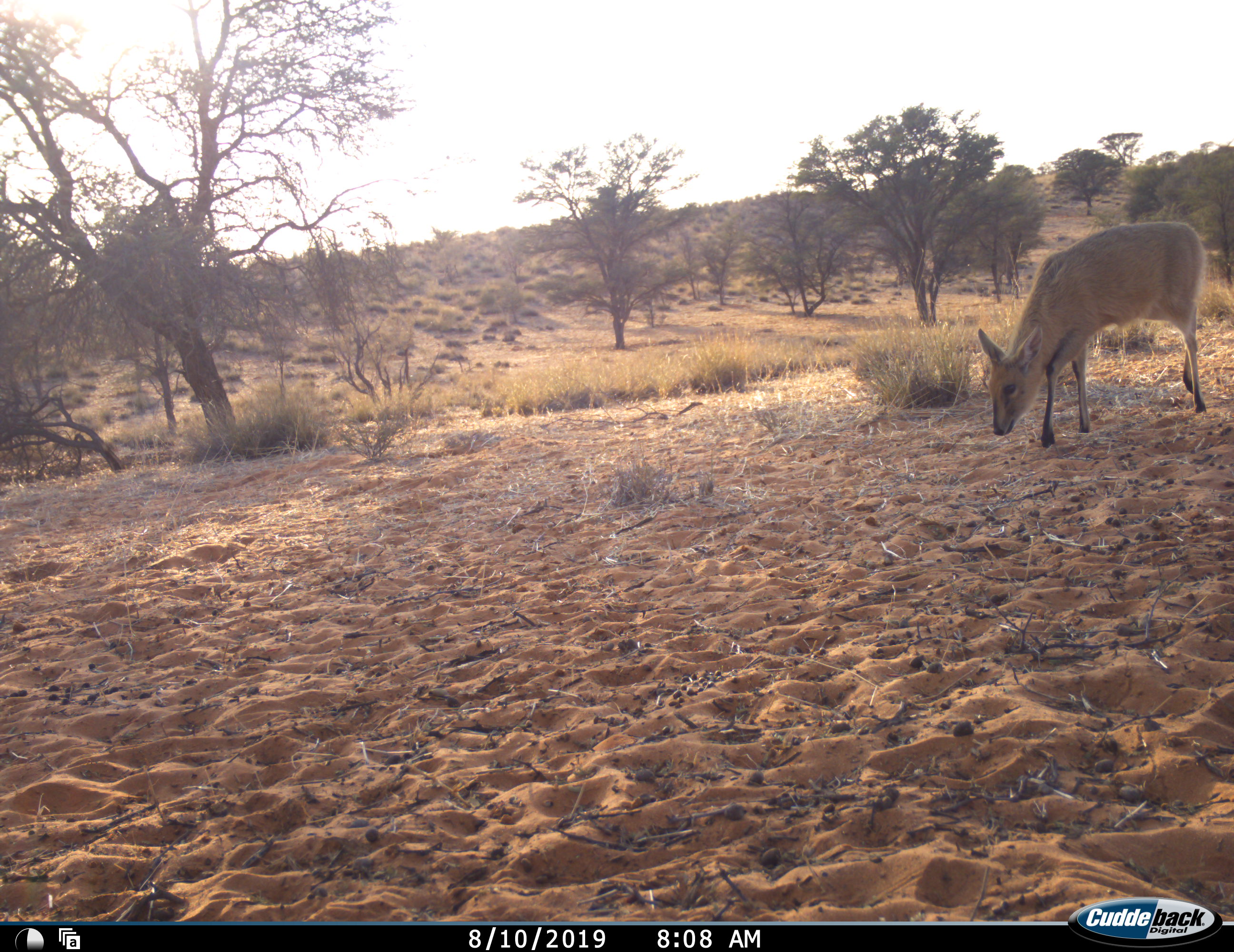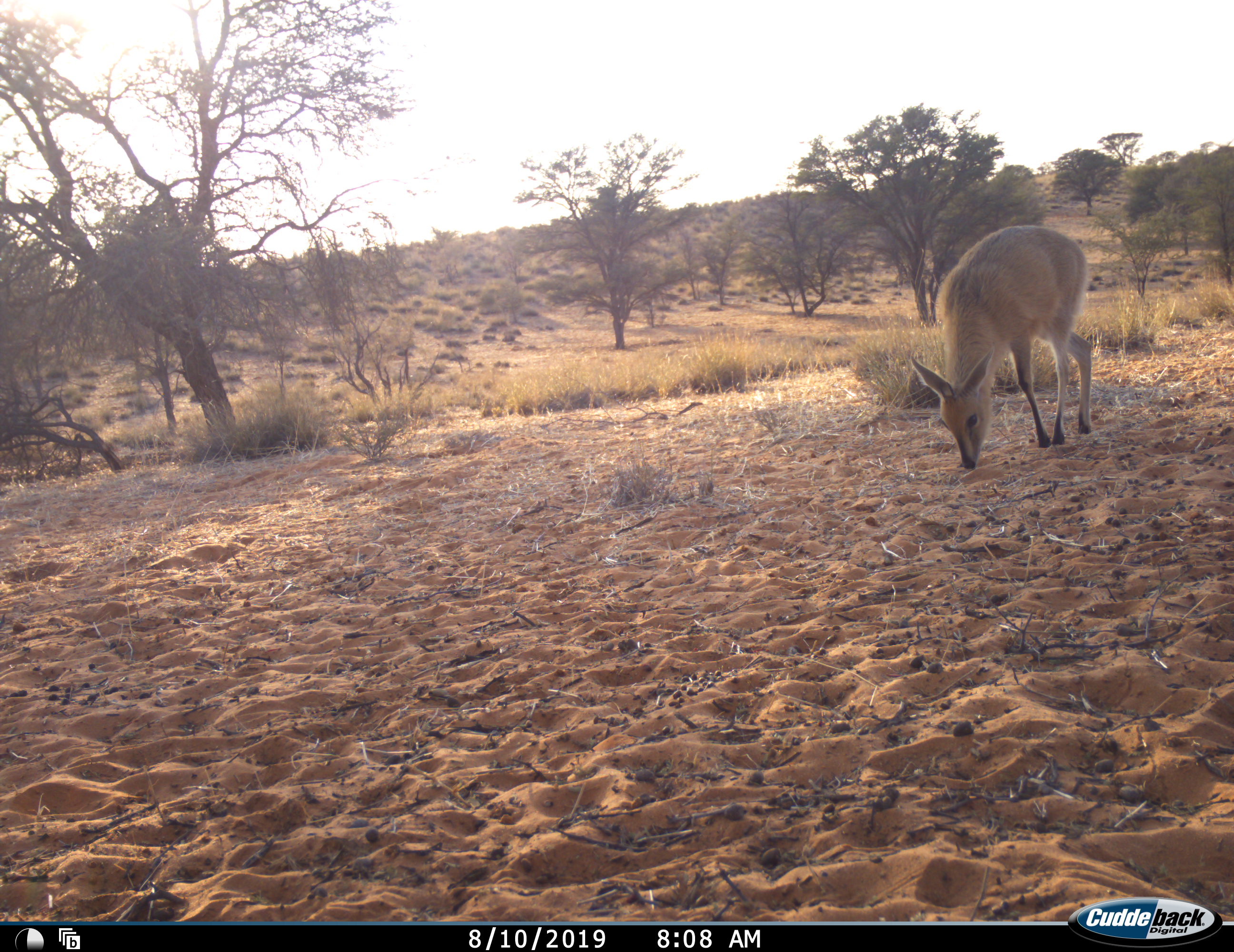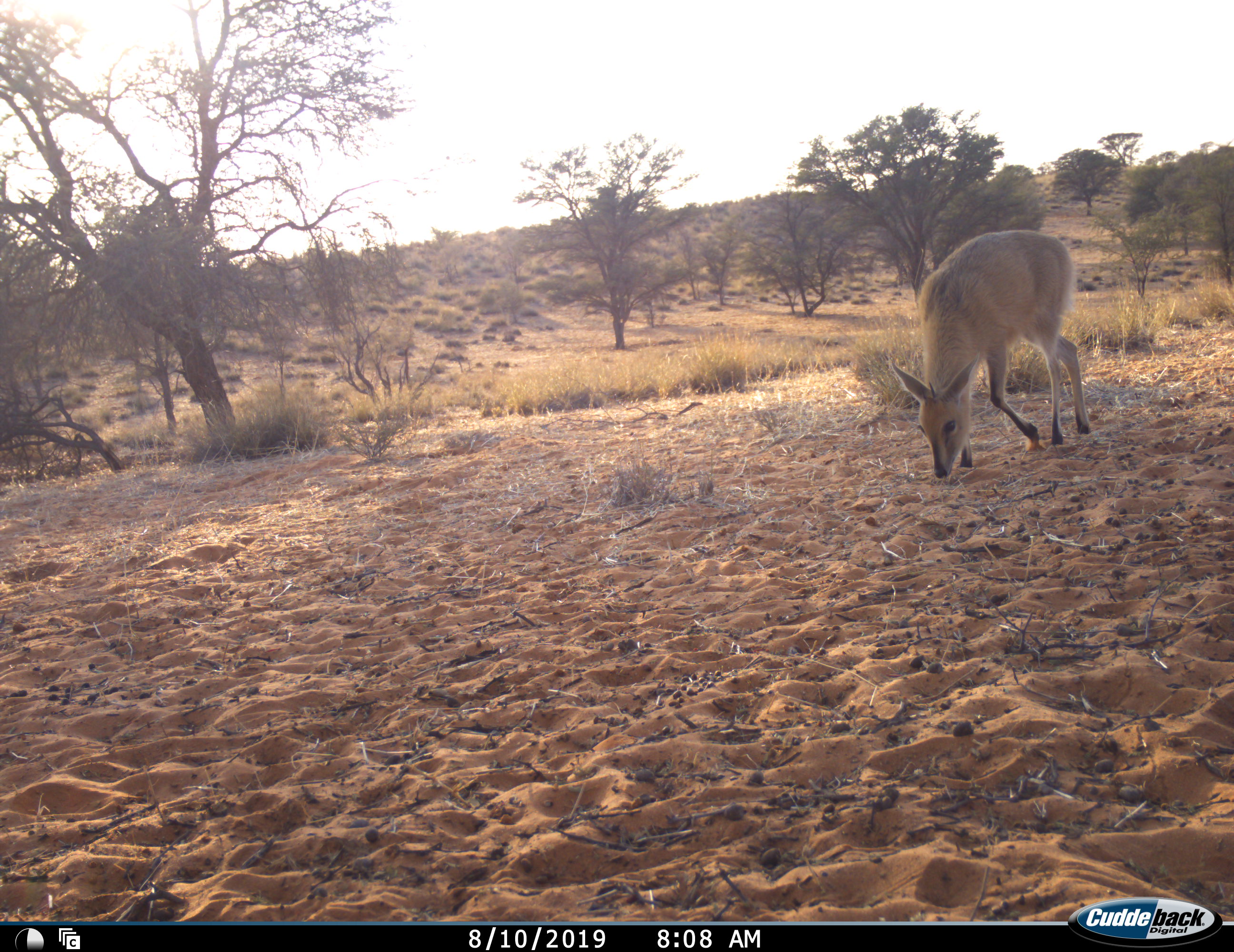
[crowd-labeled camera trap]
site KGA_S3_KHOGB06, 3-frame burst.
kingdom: Animalia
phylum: Chordata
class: Mammalia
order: Artiodactyla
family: Bovidae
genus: Sylvicapra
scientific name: Sylvicapra grimmia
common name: common duiker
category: duikercommongrey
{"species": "duikercommongrey (common duiker) (Sylvicapra grimmia)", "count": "1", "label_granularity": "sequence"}